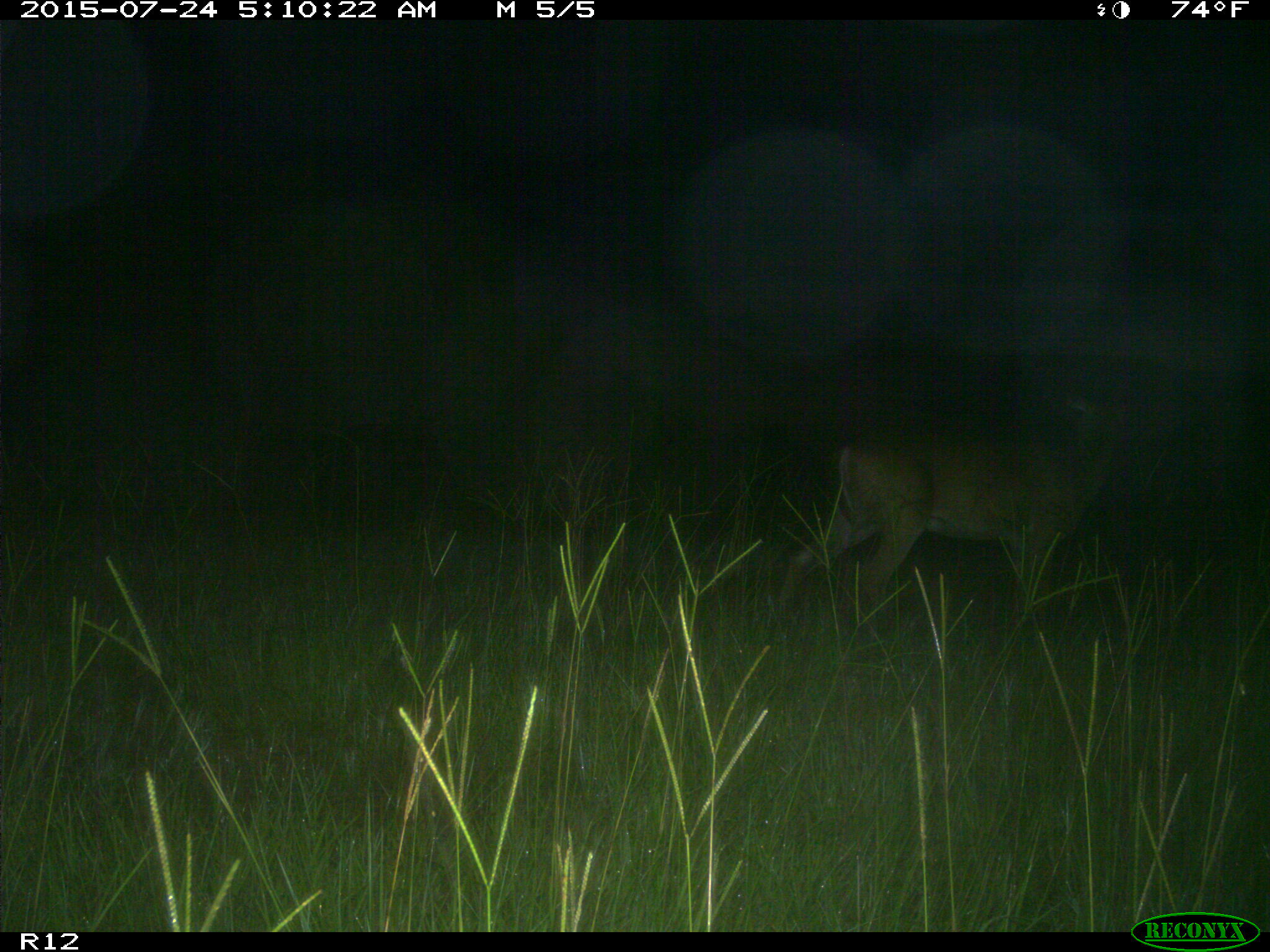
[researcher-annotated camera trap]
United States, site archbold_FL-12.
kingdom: Animalia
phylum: Chordata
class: Mammalia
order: Artiodactyla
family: Cervidae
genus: Odocoileus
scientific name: Odocoileus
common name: deer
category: unidentified deer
Unidentified deer (deer) (Odocoileus).